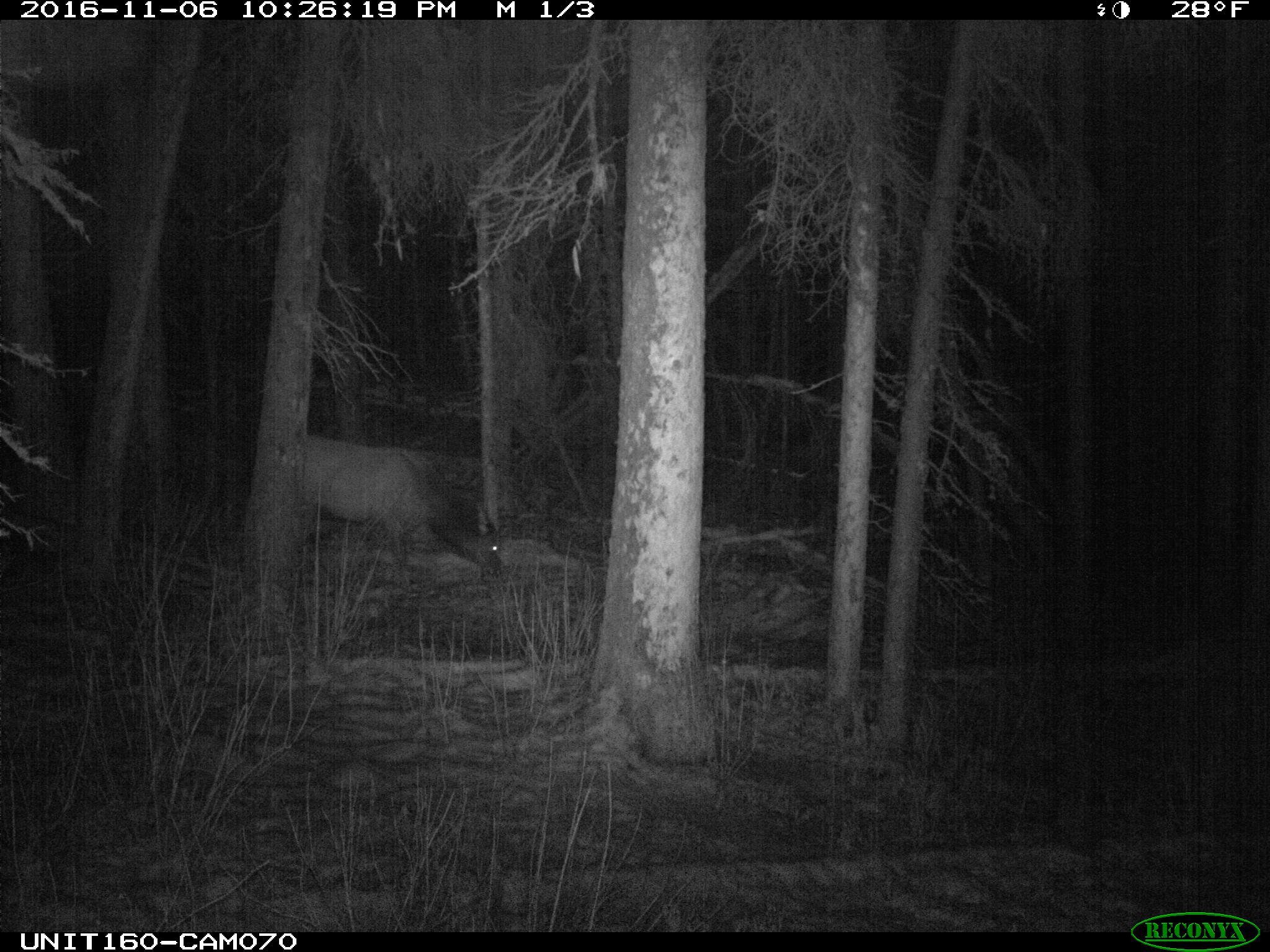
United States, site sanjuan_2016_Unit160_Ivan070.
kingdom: Animalia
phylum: Chordata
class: Mammalia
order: Artiodactyla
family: Cervidae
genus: Cervus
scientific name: Cervus elaphus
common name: red deer